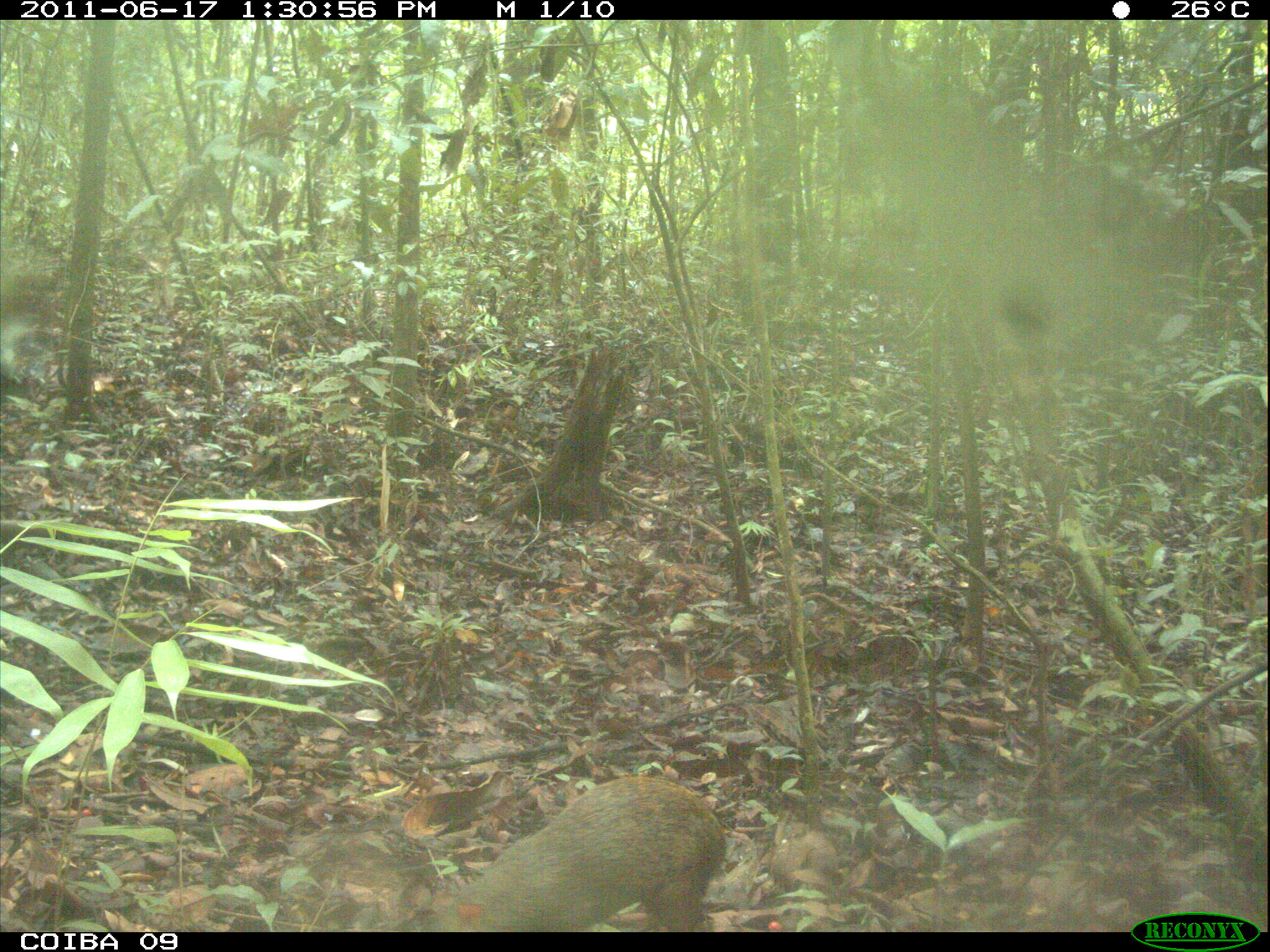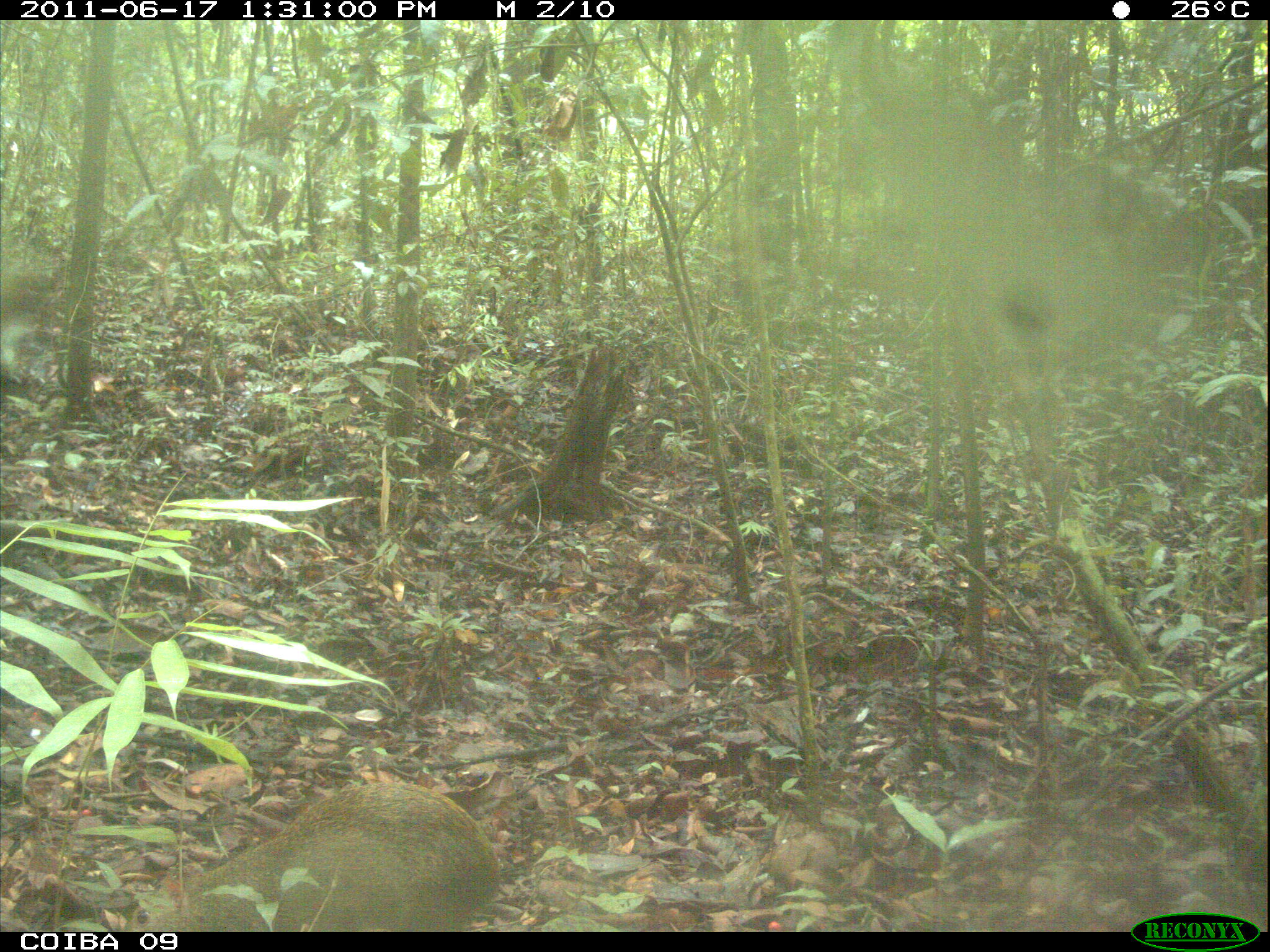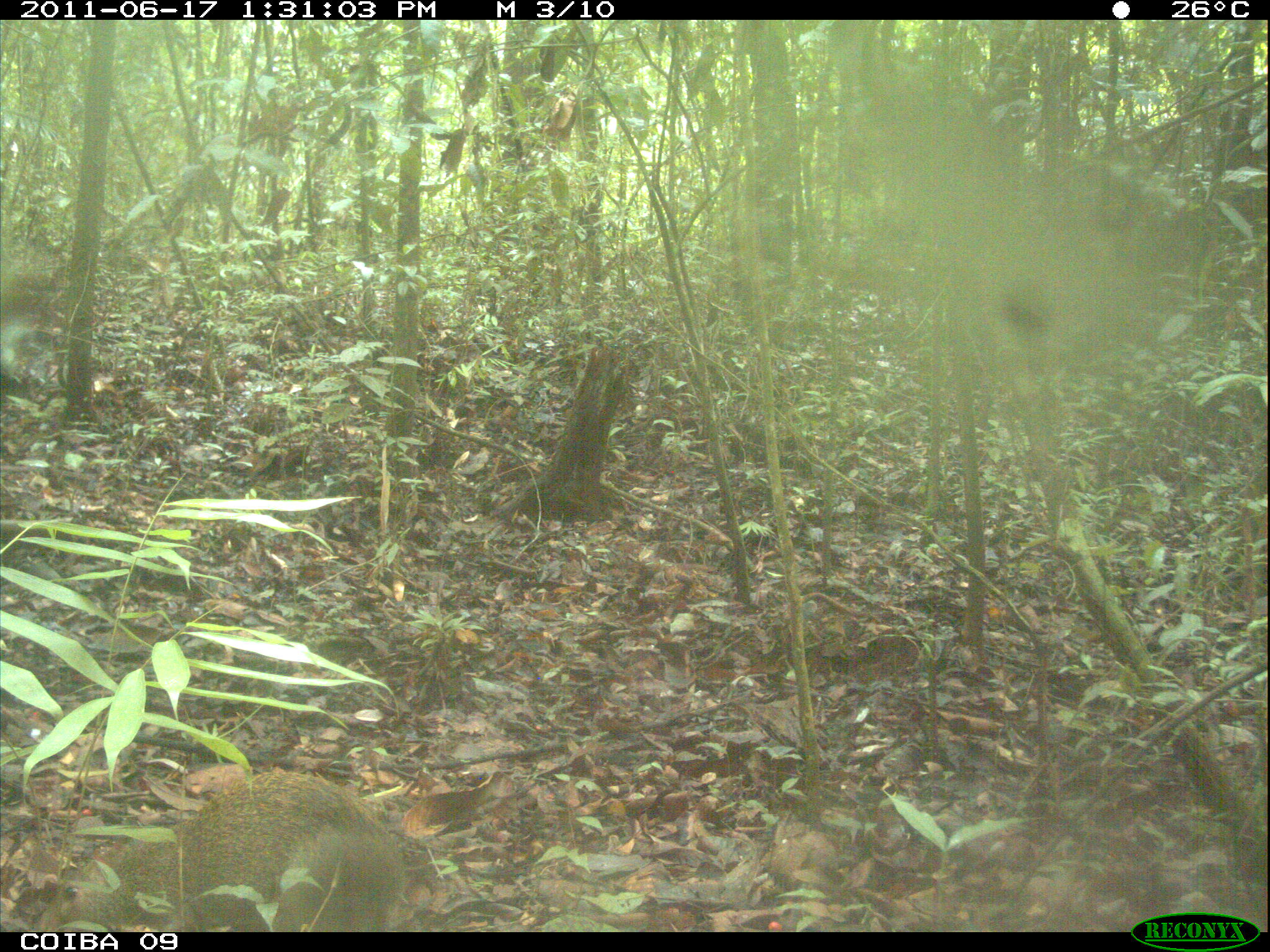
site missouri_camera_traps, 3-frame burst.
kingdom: Animalia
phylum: Chordata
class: Mammalia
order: Rodentia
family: Dasyproctidae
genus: Dasyprocta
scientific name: Dasyprocta coibae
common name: coiban agouti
Coiban agouti (Dasyprocta coibae). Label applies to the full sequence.